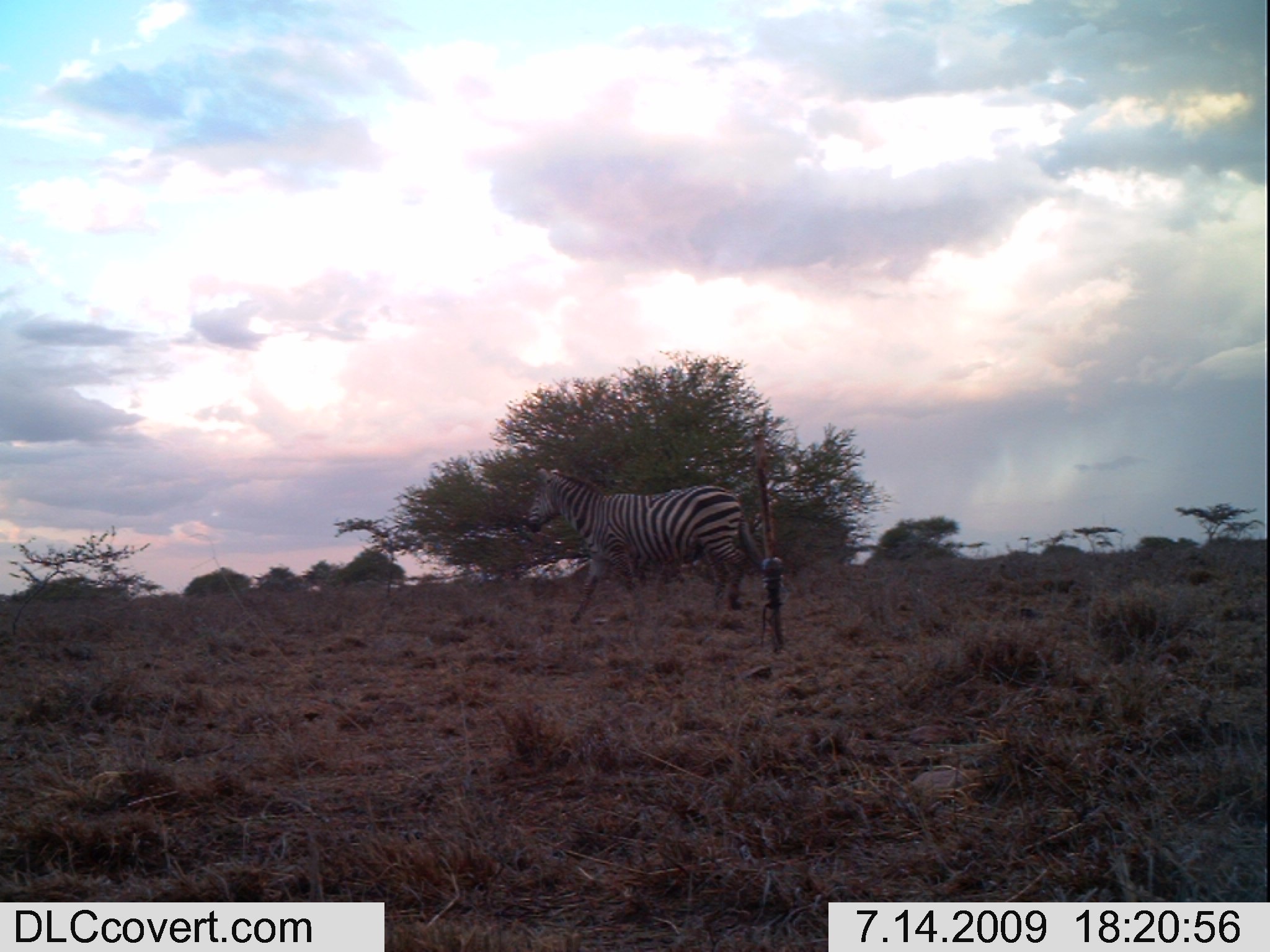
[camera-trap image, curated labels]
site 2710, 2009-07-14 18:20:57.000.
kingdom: Animalia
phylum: Chordata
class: Mammalia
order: Perissodactyla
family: Equidae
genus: Equus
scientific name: Equus quagga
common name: plains zebra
Equus quagga (plains zebra), count 1.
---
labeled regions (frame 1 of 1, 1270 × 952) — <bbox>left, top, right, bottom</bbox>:
equus quagga: <bbox>522, 462, 764, 625</bbox>